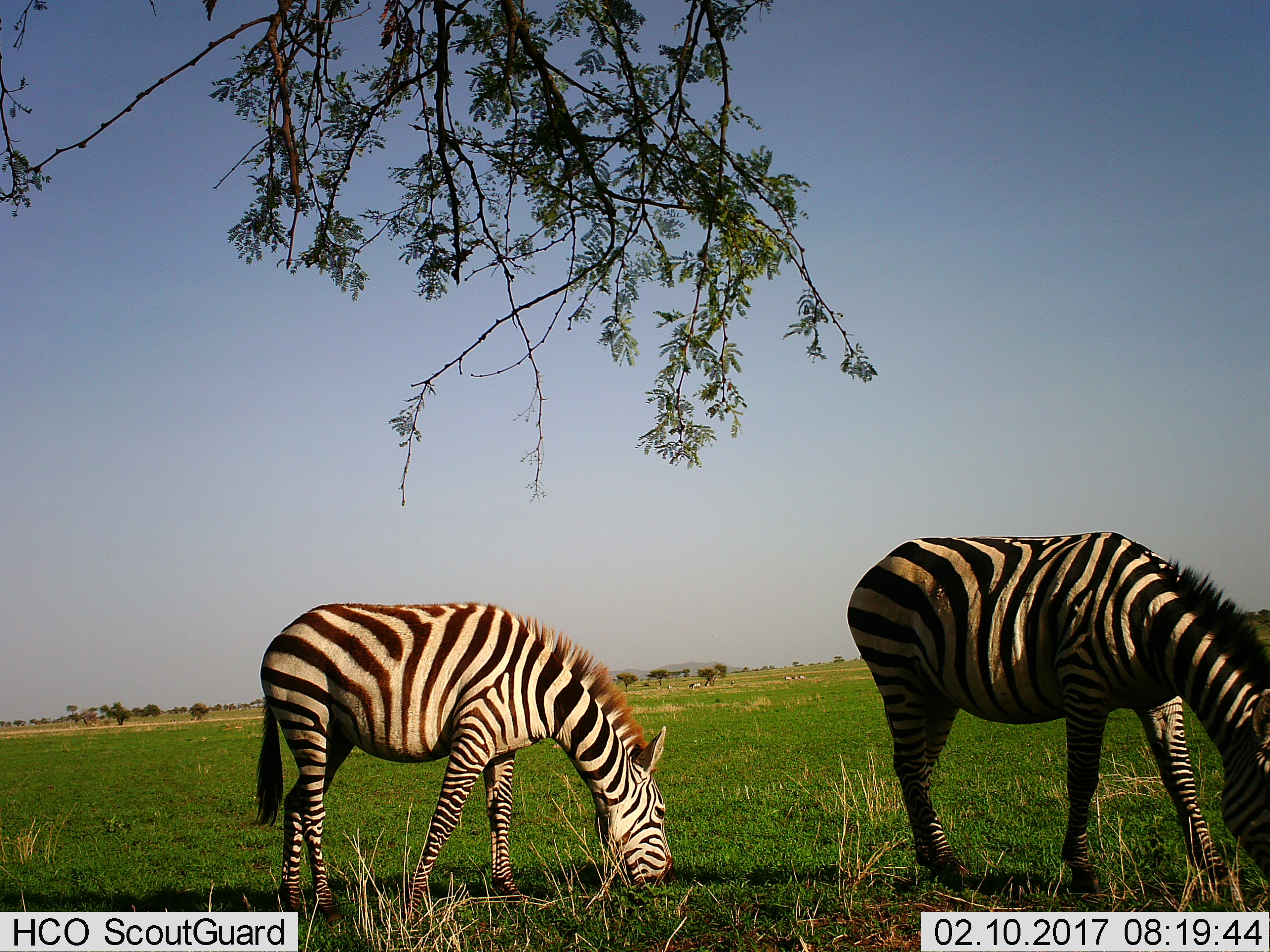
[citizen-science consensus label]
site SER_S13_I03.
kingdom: Animalia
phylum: Chordata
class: Mammalia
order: Perissodactyla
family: Equidae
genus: Equus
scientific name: Equus quagga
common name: plains zebra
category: zebraplains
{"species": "zebraplains (plains zebra) (Equus quagga)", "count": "7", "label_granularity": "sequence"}